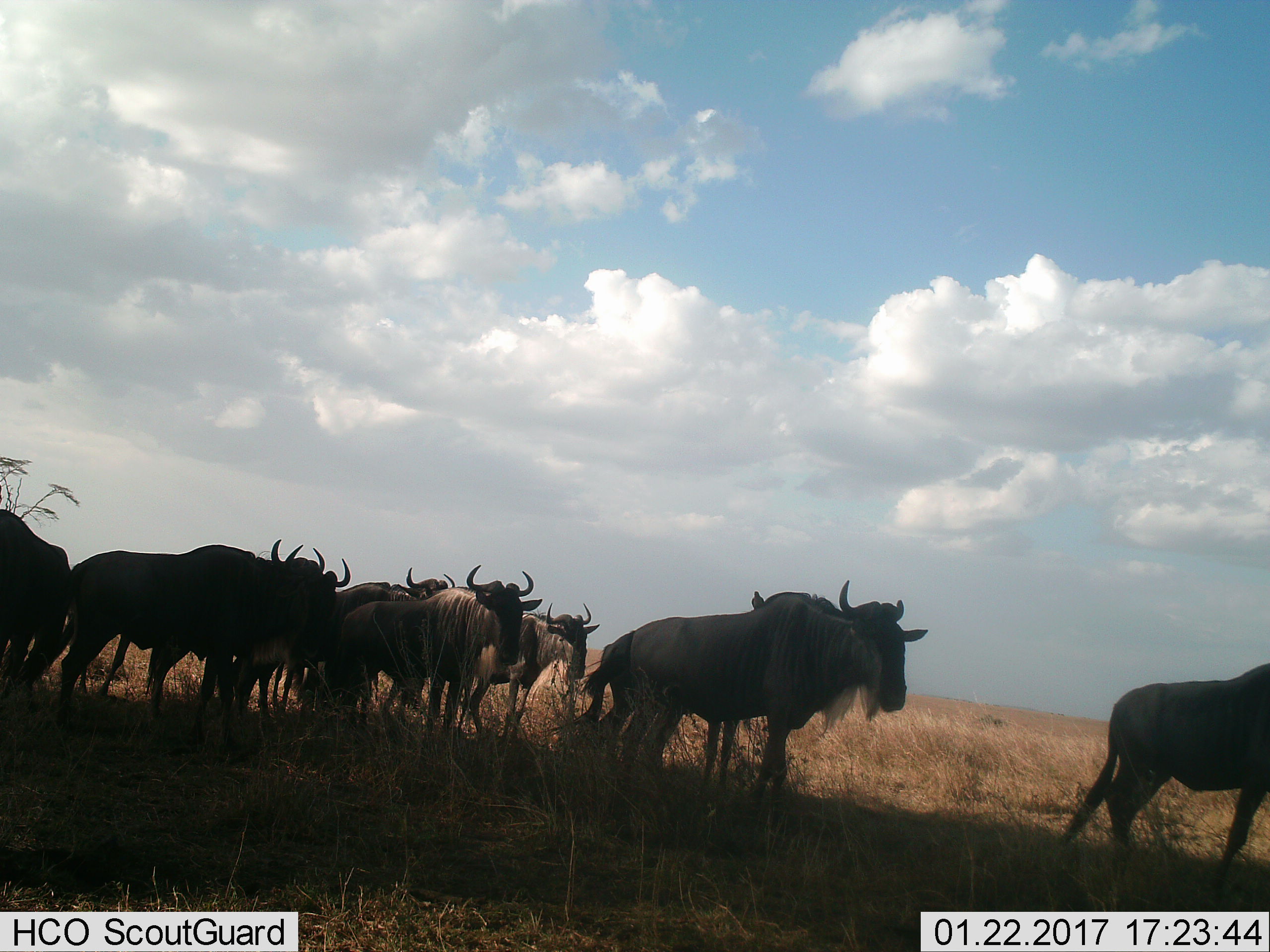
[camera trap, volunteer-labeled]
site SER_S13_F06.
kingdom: Animalia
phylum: Chordata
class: Mammalia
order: Artiodactyla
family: Bovidae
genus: Connochaetes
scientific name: Connochaetes taurinus taurinus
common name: blue wildebeest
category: wildebeestblue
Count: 9.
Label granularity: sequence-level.